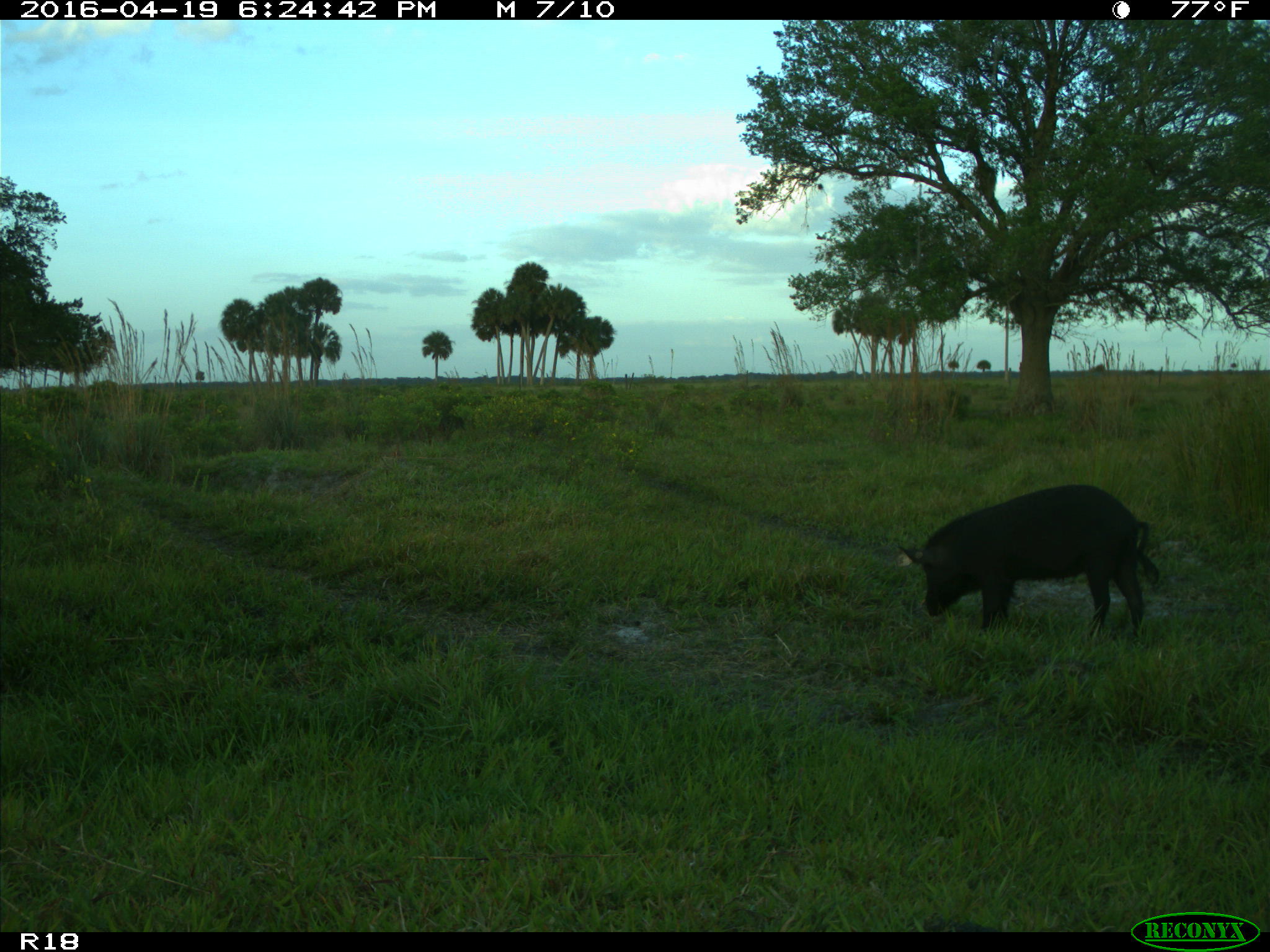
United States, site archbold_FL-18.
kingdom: Animalia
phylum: Chordata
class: Mammalia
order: Artiodactyla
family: Suidae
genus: Sus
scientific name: Sus scrofa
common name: wild boar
Sus scrofa (wild boar).